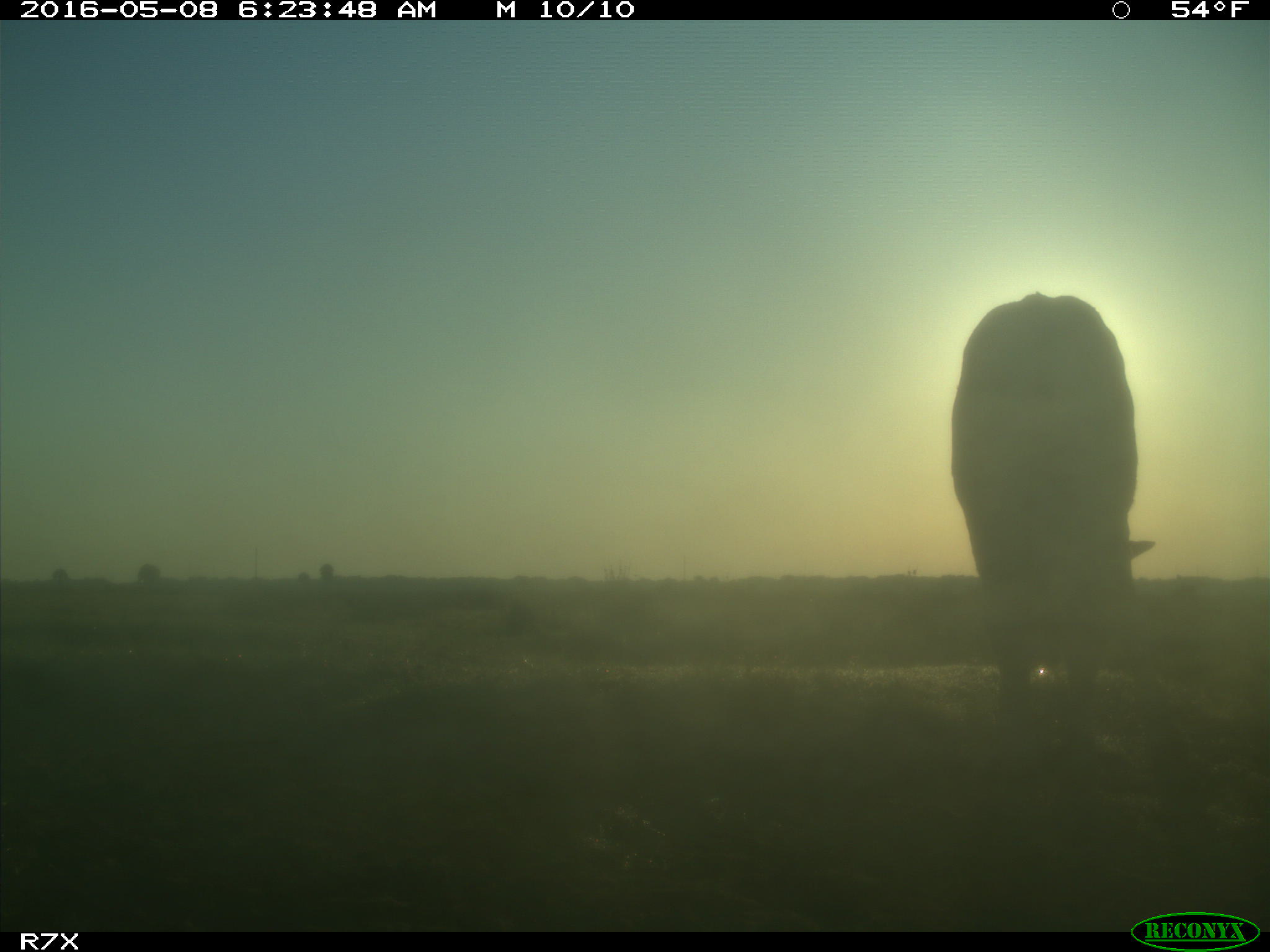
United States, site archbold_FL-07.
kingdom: Animalia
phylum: Chordata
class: Mammalia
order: Artiodactyla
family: Bovidae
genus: Bos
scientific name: Bos taurus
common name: domestic cow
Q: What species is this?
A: Bos taurus (domestic cow).